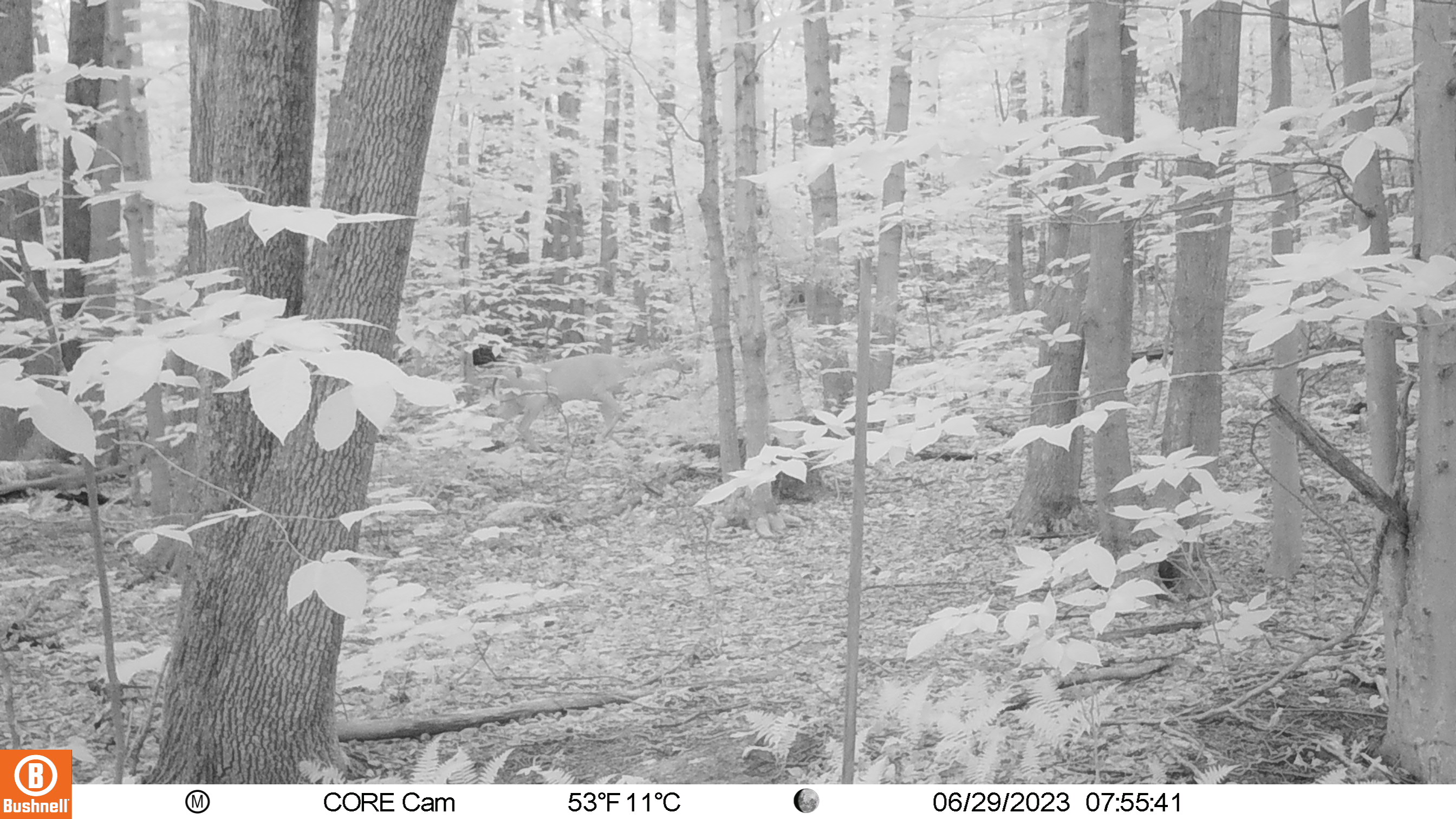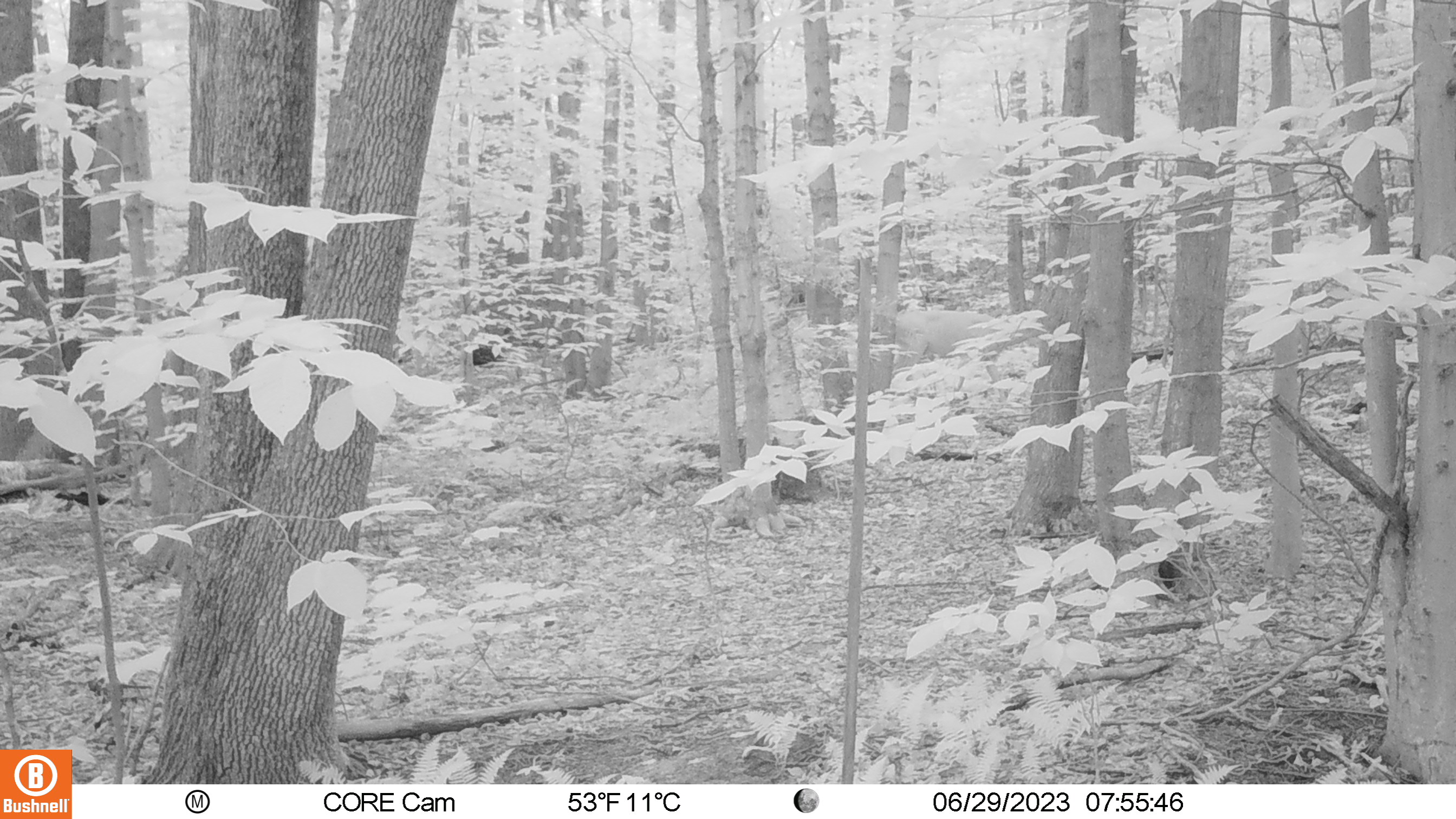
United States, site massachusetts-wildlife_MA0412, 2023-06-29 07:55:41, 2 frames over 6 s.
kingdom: Animalia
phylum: Chordata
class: Mammalia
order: Artiodactyla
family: Cervidae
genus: Odocoileus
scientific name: Odocoileus virginianus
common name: white-tailed deer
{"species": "white-tailed deer (Odocoileus virginianus)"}